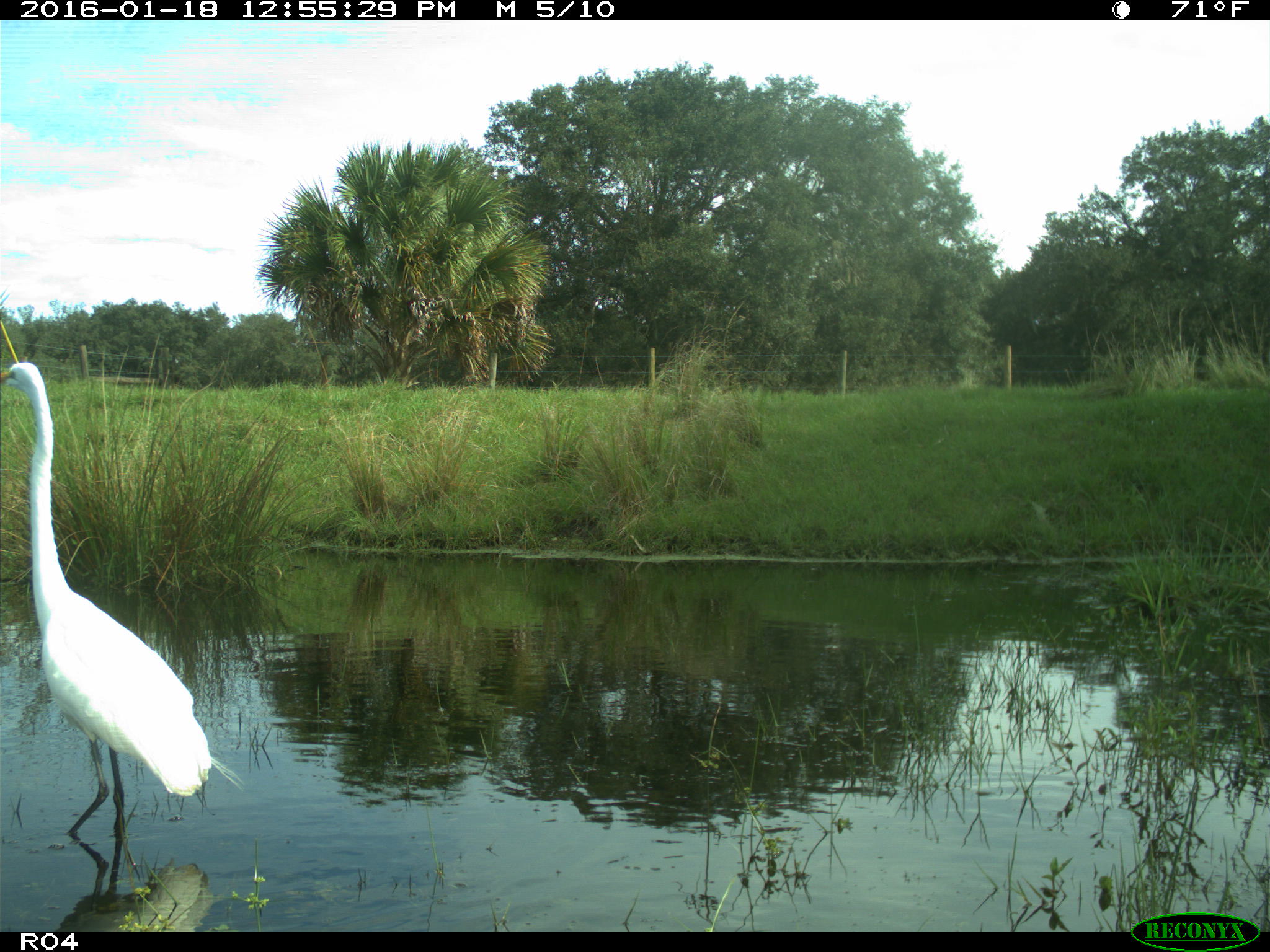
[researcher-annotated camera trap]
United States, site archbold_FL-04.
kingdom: Animalia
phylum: Chordata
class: Aves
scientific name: Aves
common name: birds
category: unidentified bird